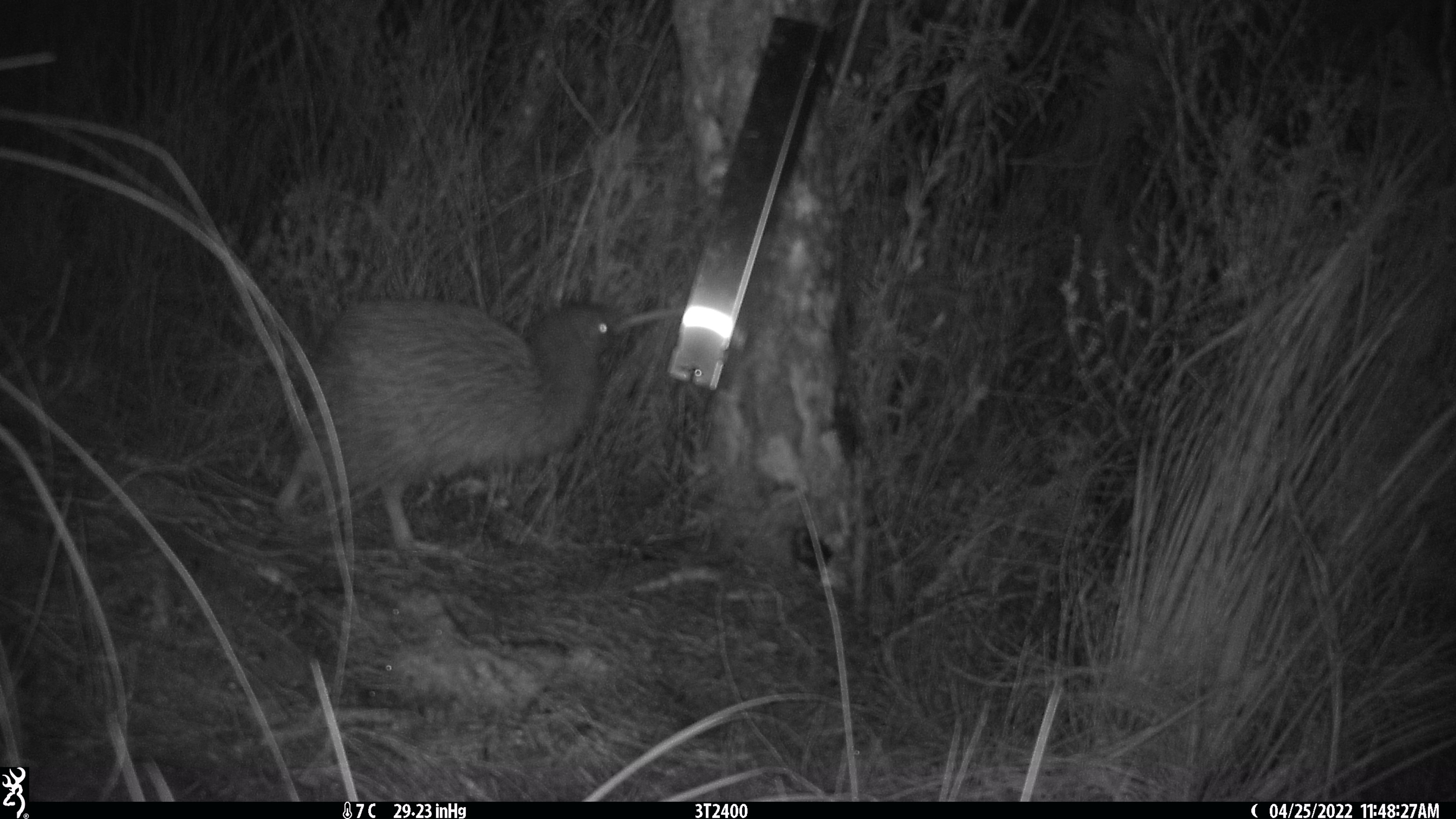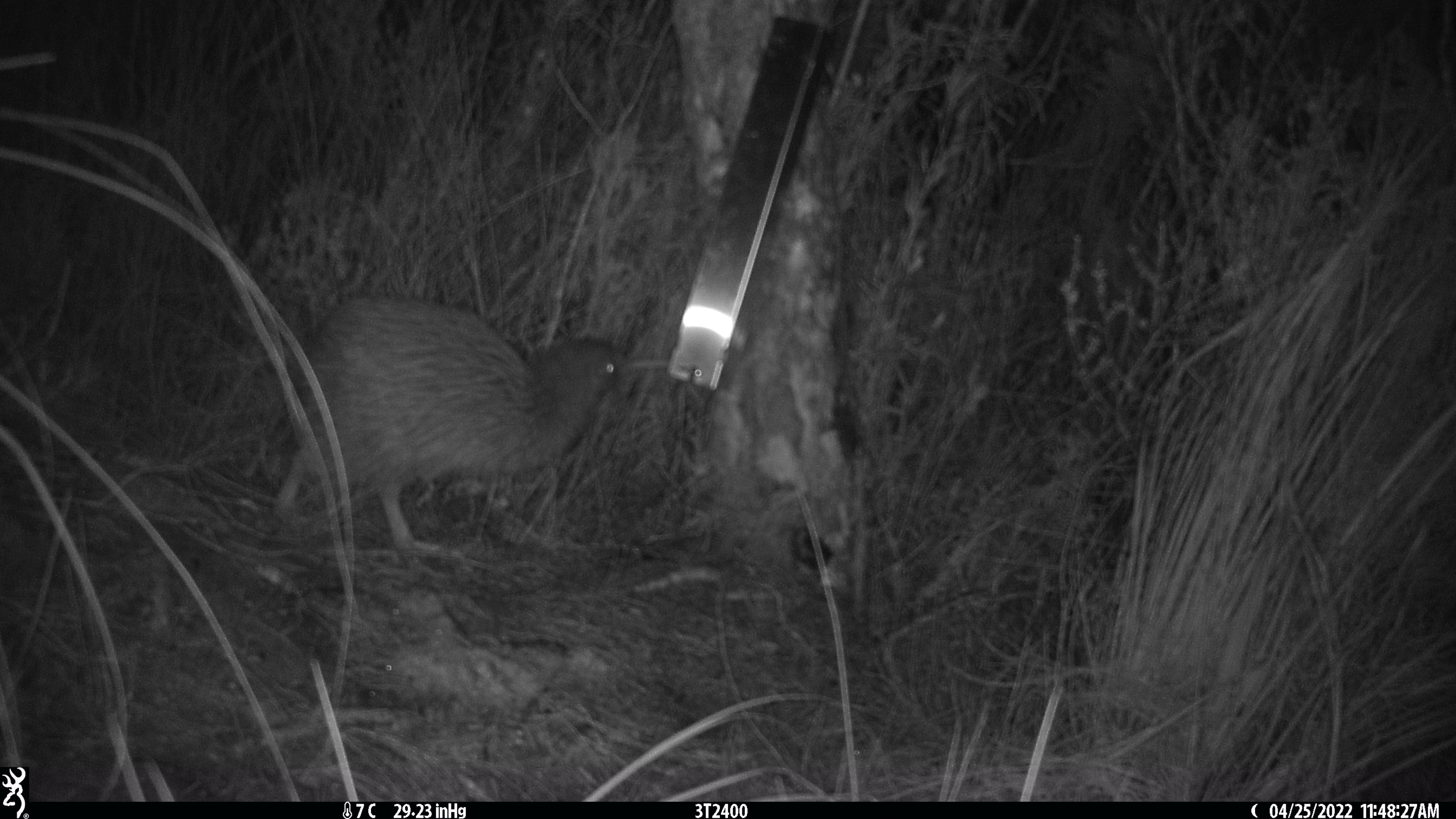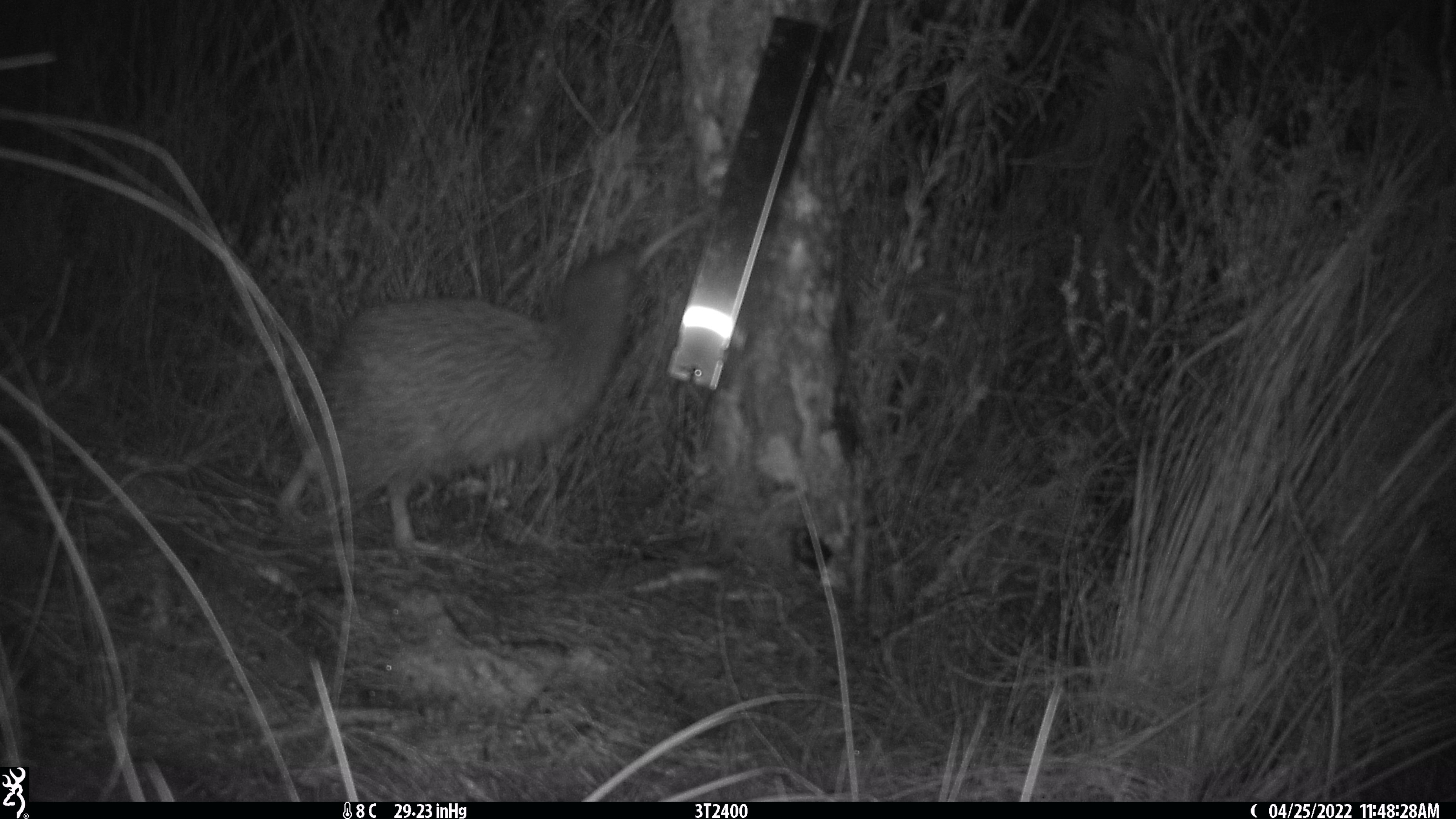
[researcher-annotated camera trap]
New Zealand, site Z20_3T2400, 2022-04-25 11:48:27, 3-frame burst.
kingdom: Animalia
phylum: Chordata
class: Aves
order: Apterygiformes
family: Apterygidae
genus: Apteryx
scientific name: Apteryx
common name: kiwi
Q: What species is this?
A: Kiwi (Apteryx).